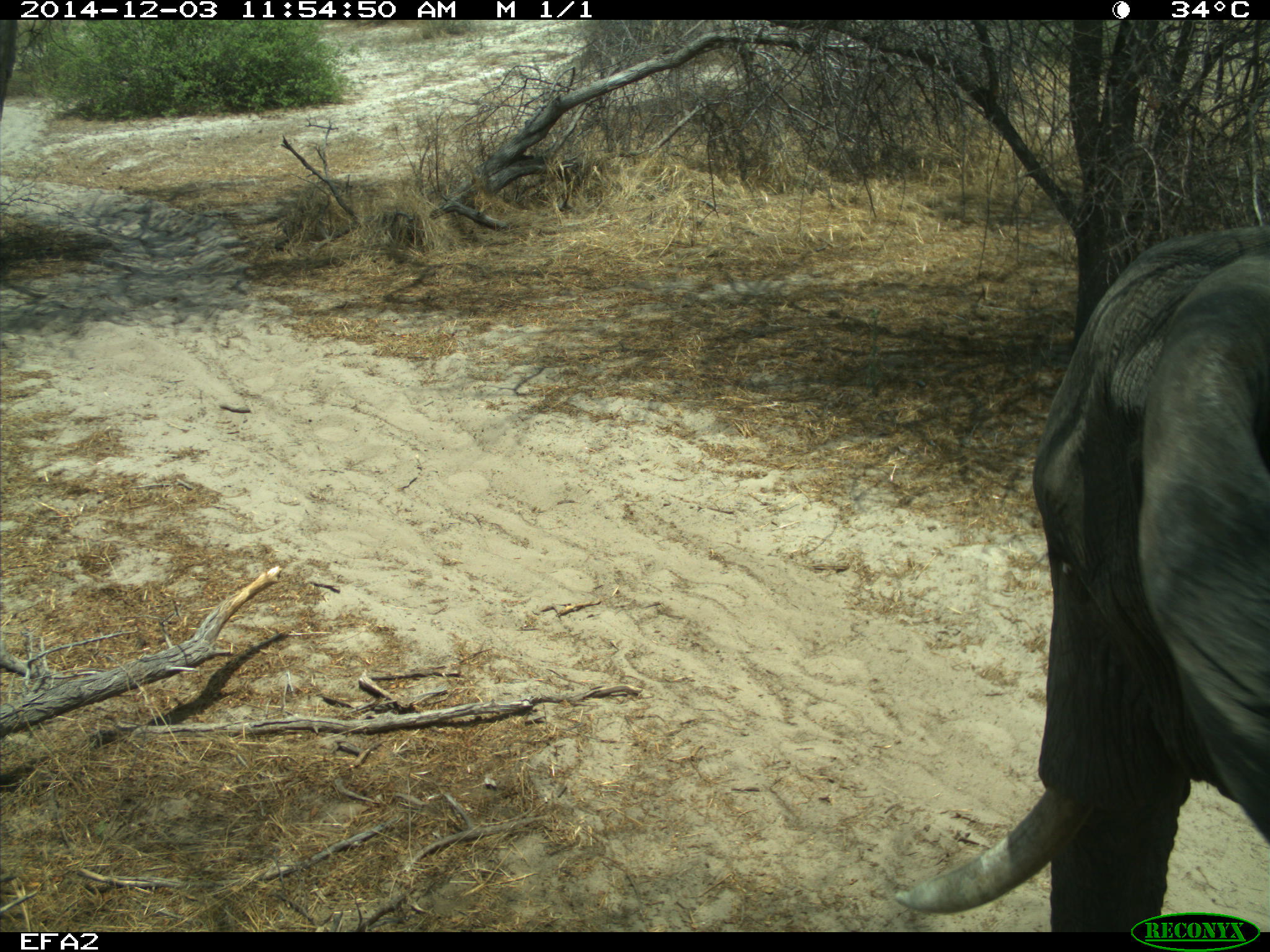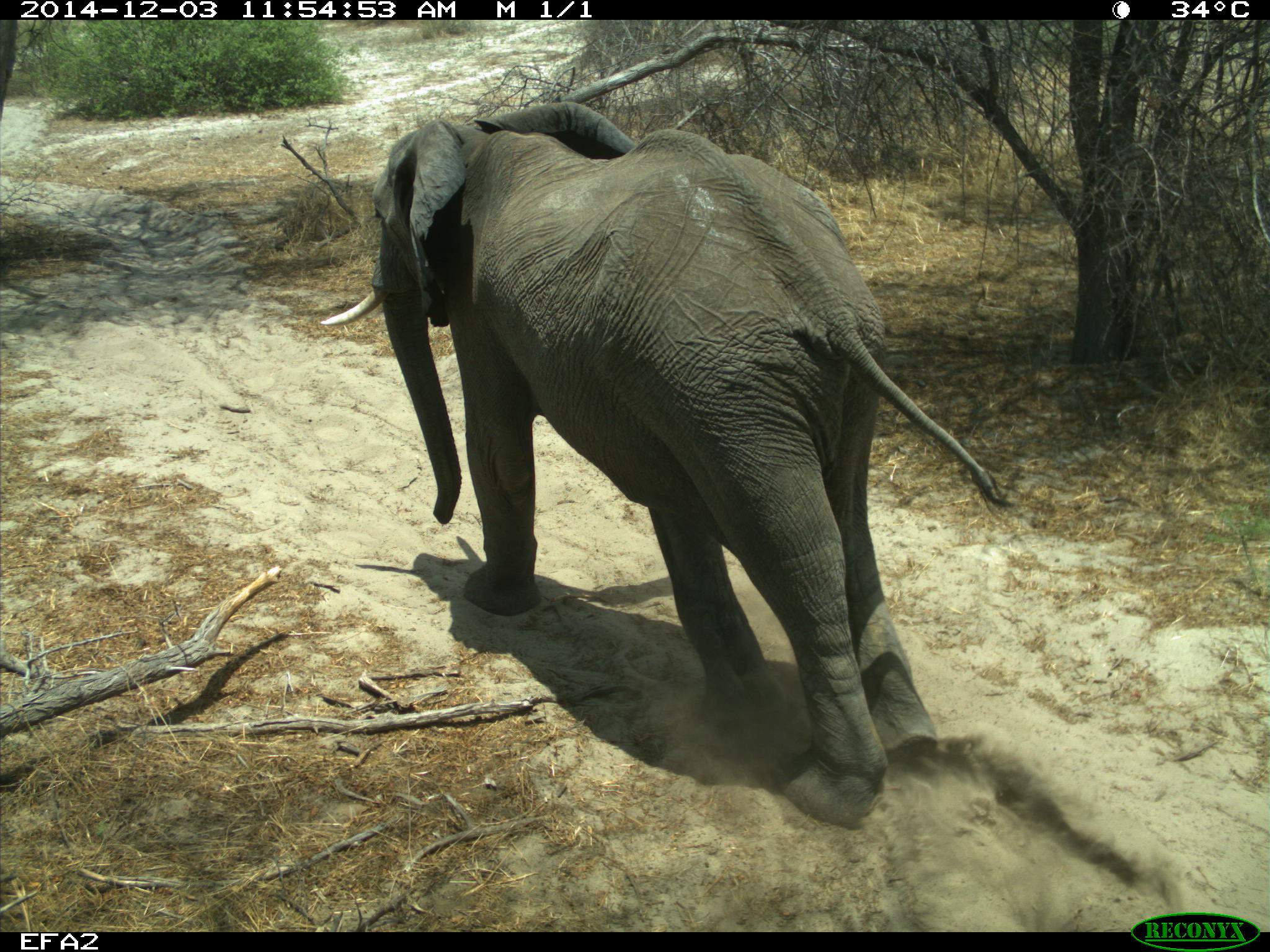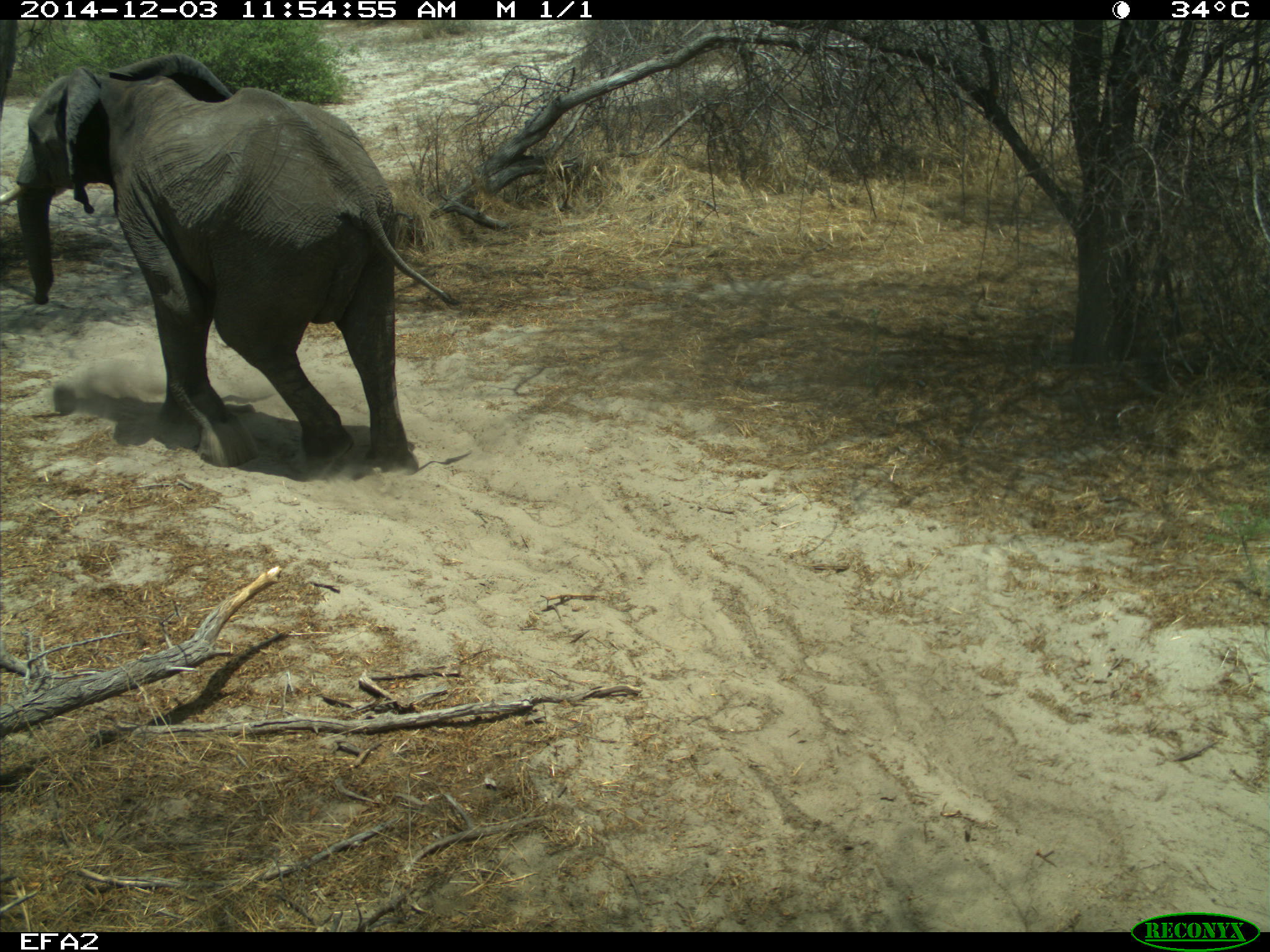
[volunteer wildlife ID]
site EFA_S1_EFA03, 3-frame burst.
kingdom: Animalia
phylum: Chordata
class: Mammalia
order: Proboscidea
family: Elephantidae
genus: Loxodonta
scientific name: Loxodonta africana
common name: african bush elephant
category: elephant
Elephant (african bush elephant) (Loxodonta africana), count 1. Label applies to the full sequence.